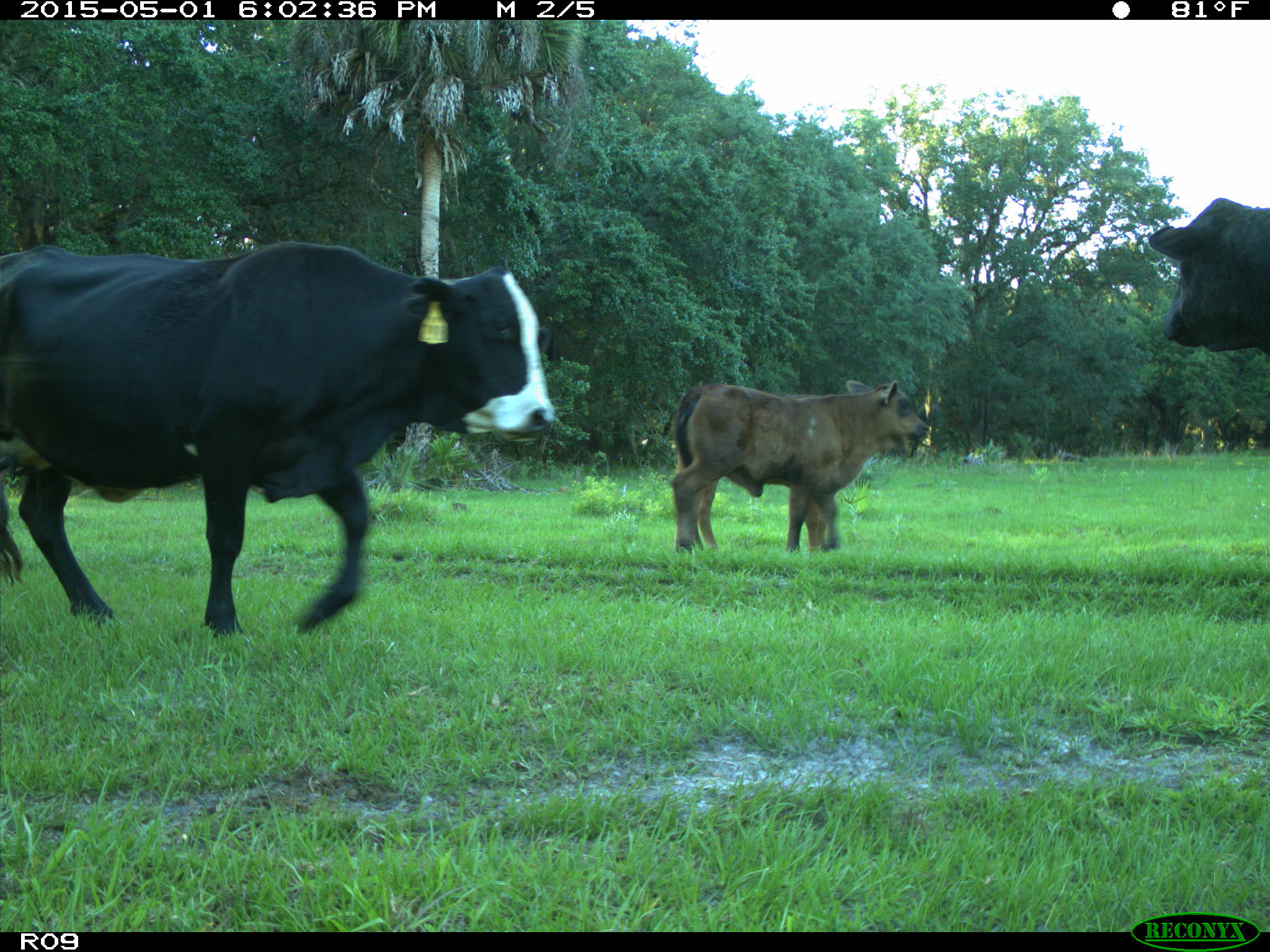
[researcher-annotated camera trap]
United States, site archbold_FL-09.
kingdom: Animalia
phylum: Chordata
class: Mammalia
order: Artiodactyla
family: Bovidae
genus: Bos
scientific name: Bos taurus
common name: domestic cow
Bos taurus (domestic cow).